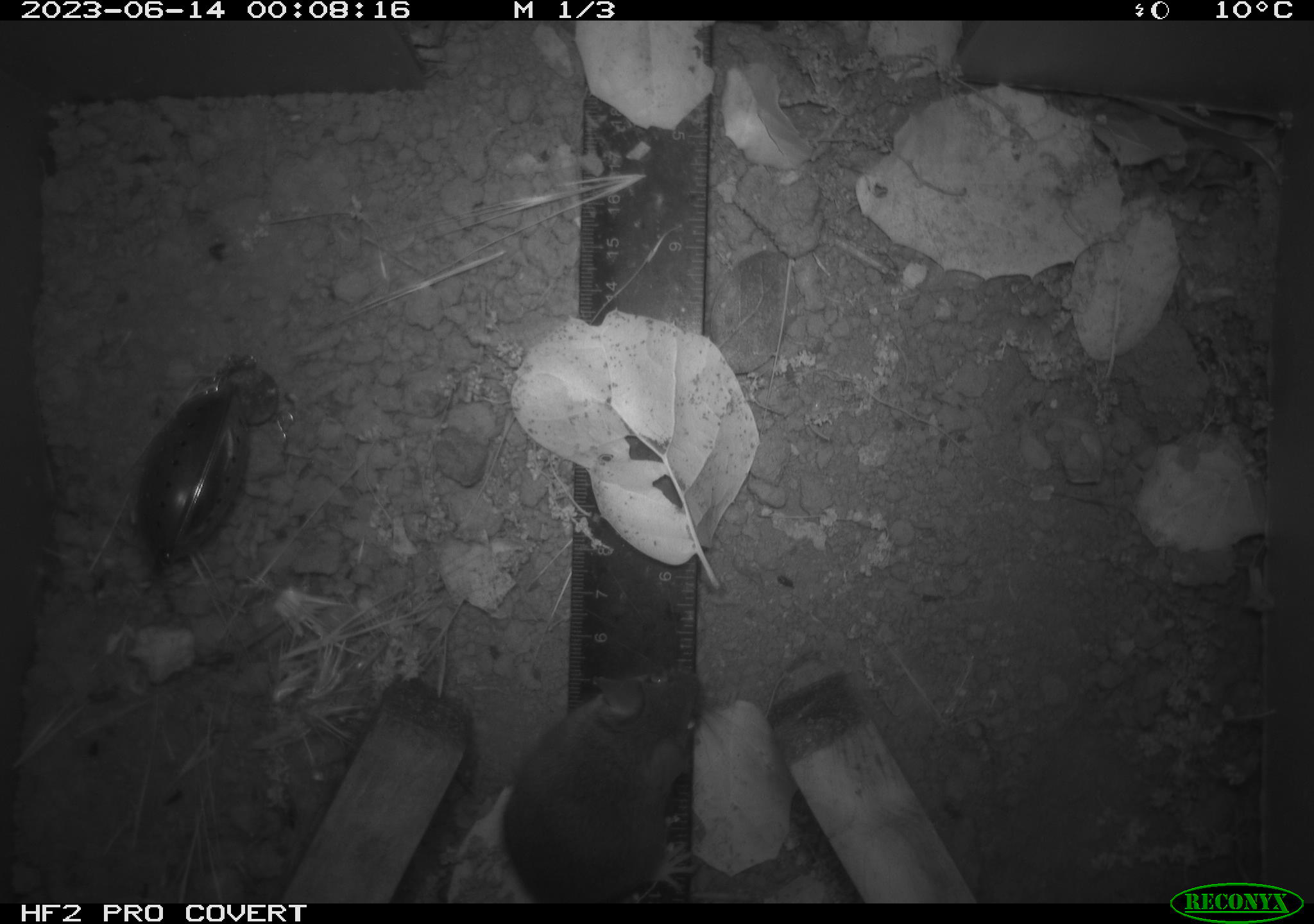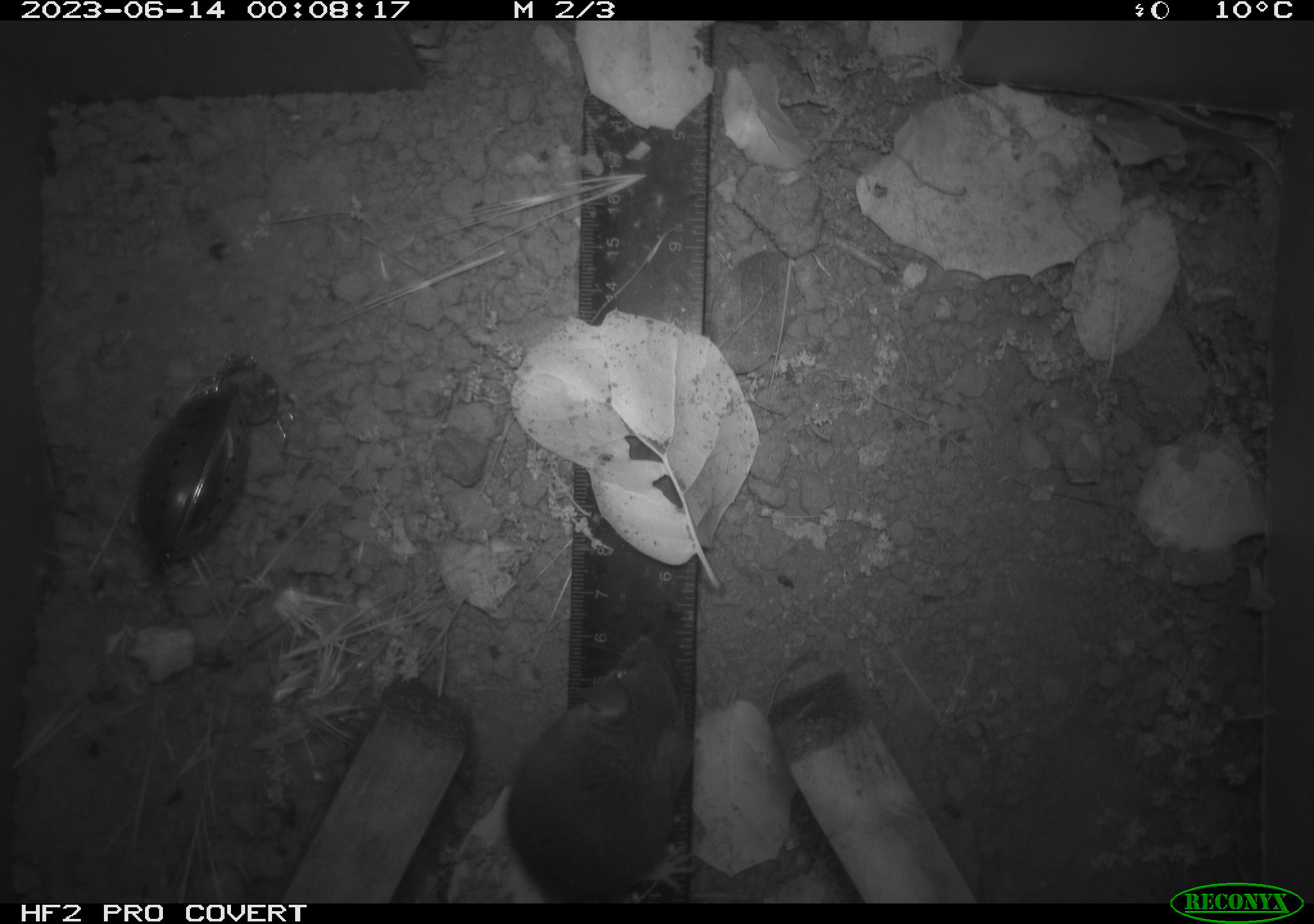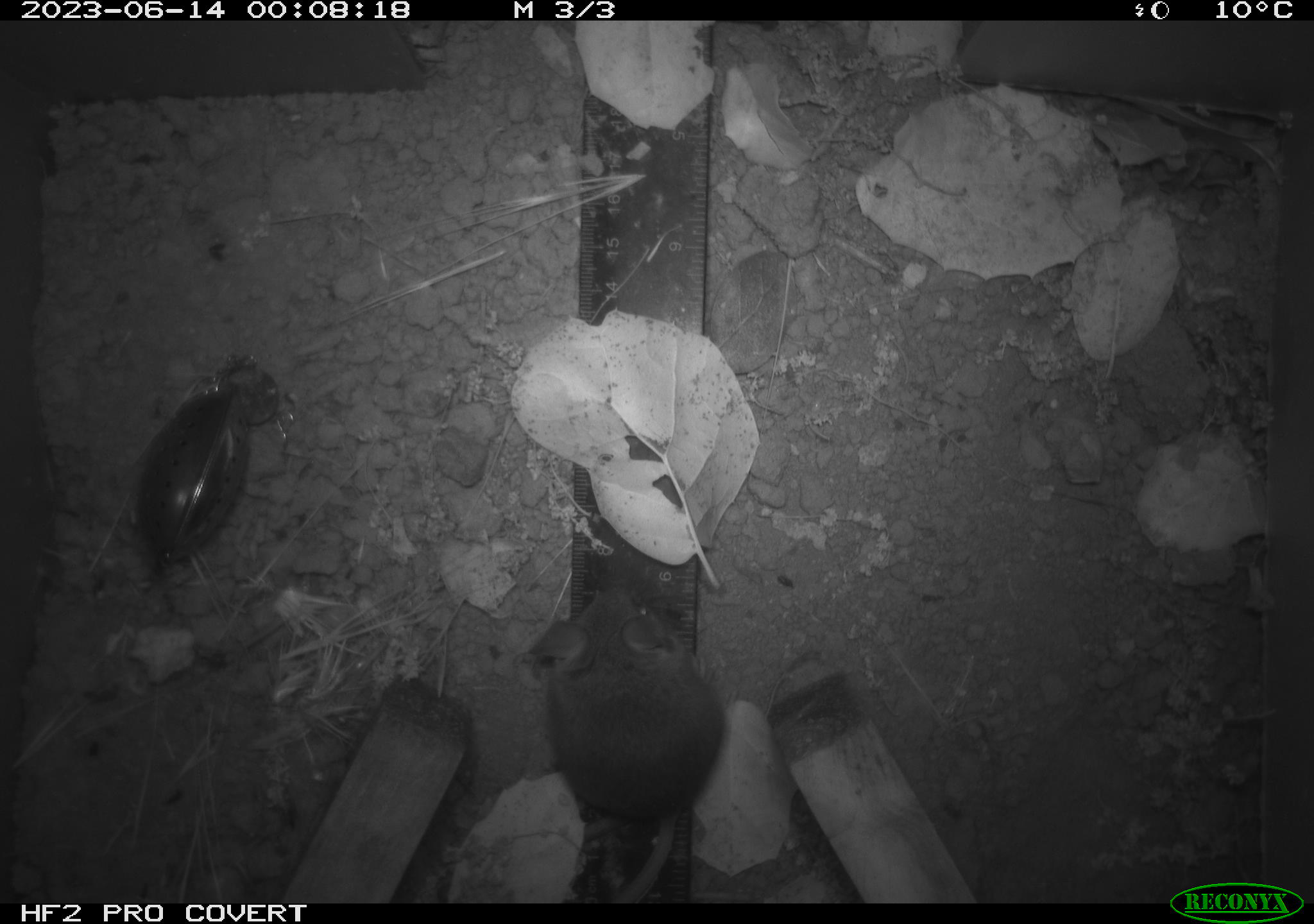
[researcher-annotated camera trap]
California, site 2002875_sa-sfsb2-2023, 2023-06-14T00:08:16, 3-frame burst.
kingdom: Animalia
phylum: Chordata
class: Mammalia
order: Rodentia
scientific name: Rodentia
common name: mouse species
Mouse species (Rodentia).